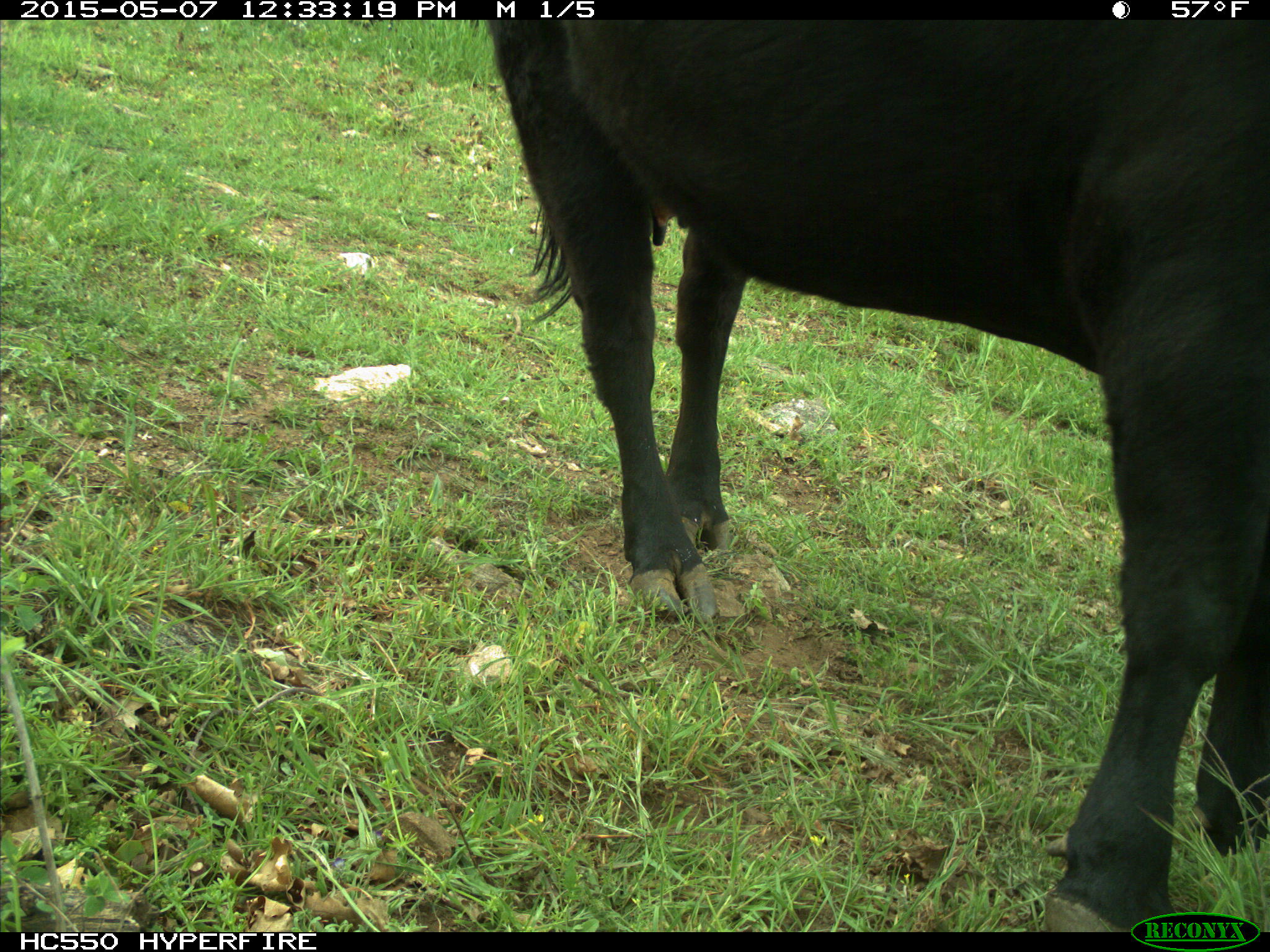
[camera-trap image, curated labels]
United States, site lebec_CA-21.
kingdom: Animalia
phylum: Chordata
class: Mammalia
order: Artiodactyla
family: Bovidae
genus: Bos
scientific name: Bos taurus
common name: domestic cow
Bos taurus (domestic cow).